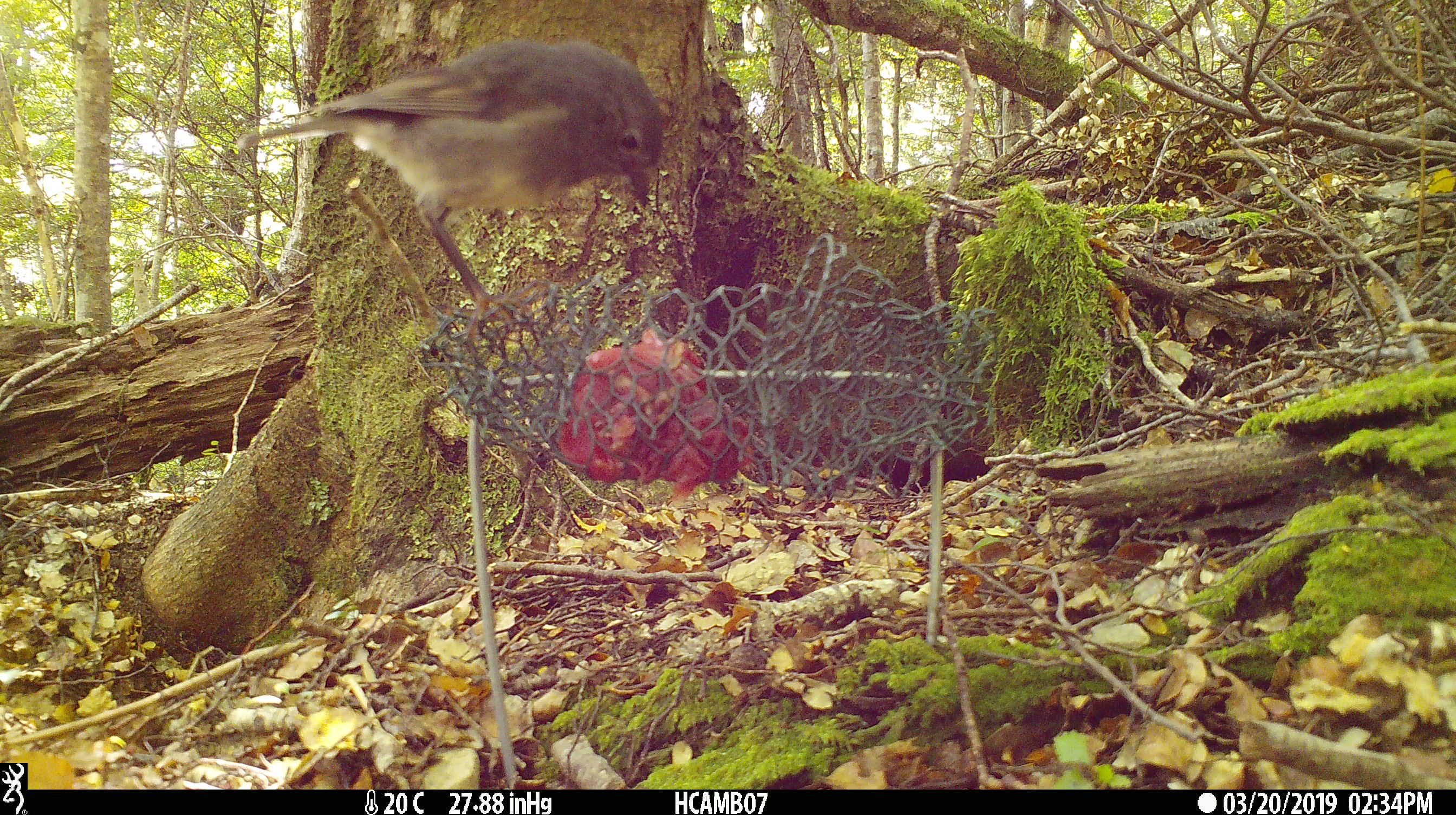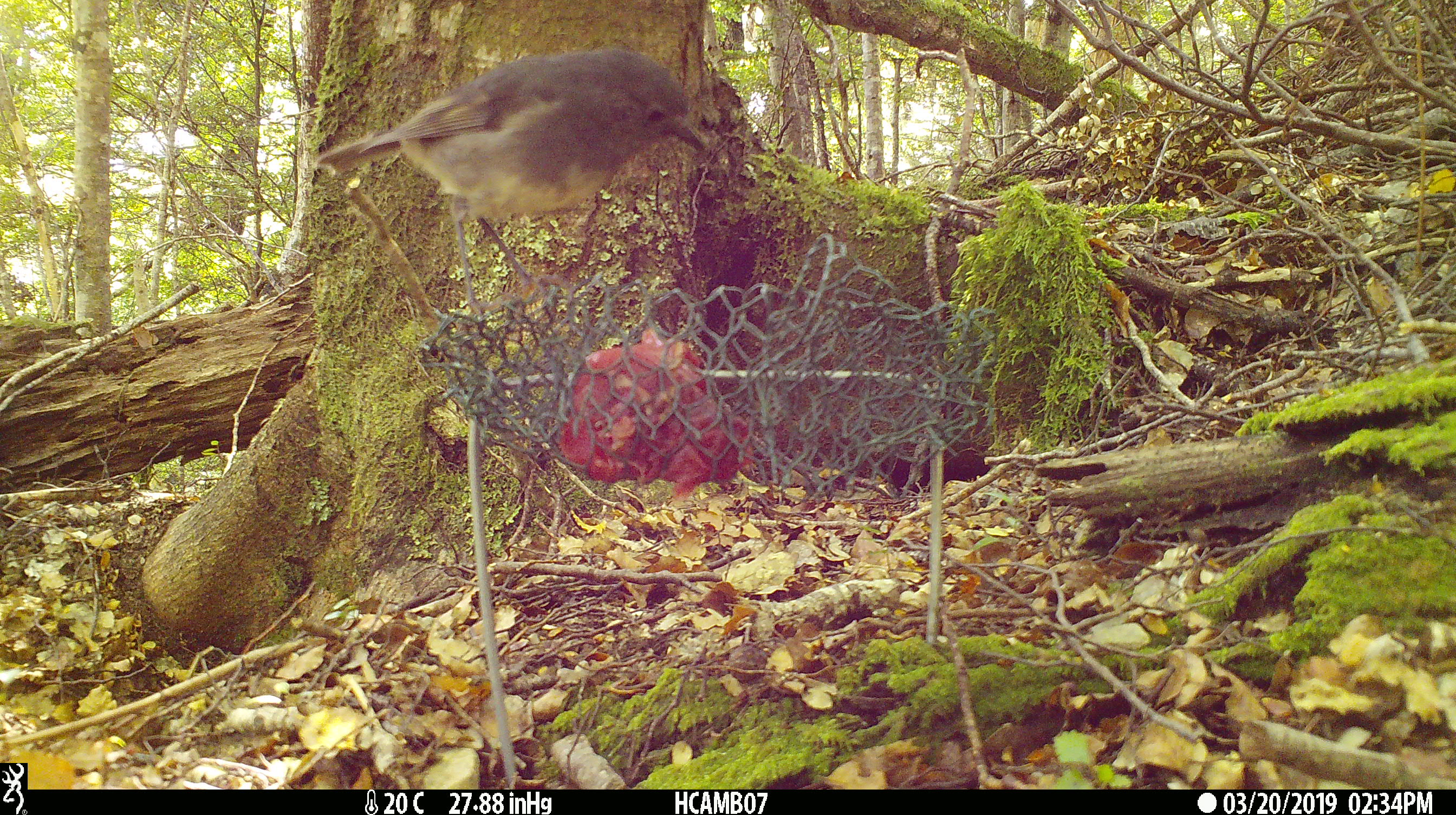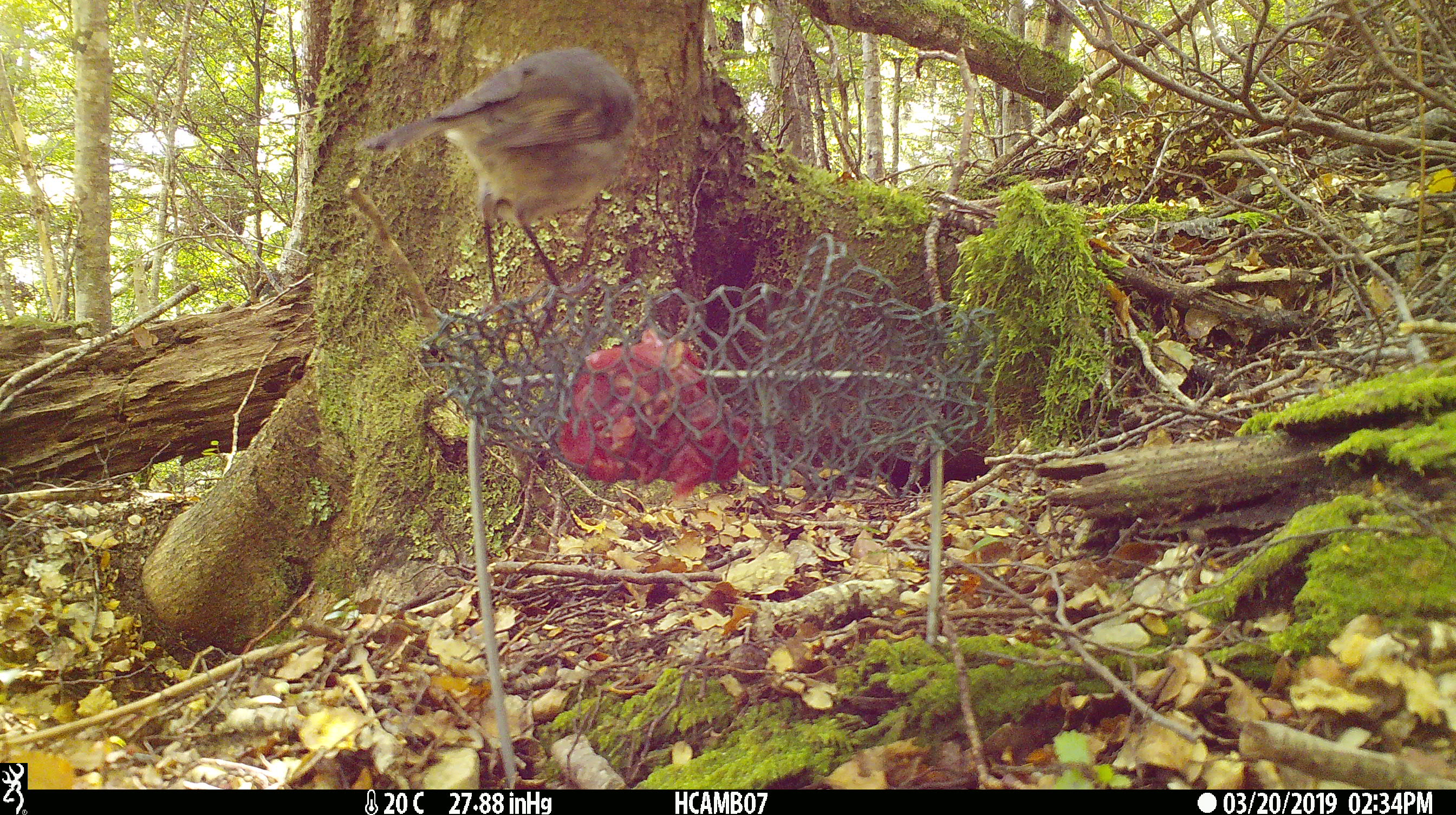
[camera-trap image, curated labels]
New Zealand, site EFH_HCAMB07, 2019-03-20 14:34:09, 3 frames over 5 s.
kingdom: Animalia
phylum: Chordata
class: Aves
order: Passeriformes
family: Petroicidae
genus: Petroica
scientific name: Petroica australis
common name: new zealand robin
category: robin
Robin (new zealand robin) (Petroica australis).